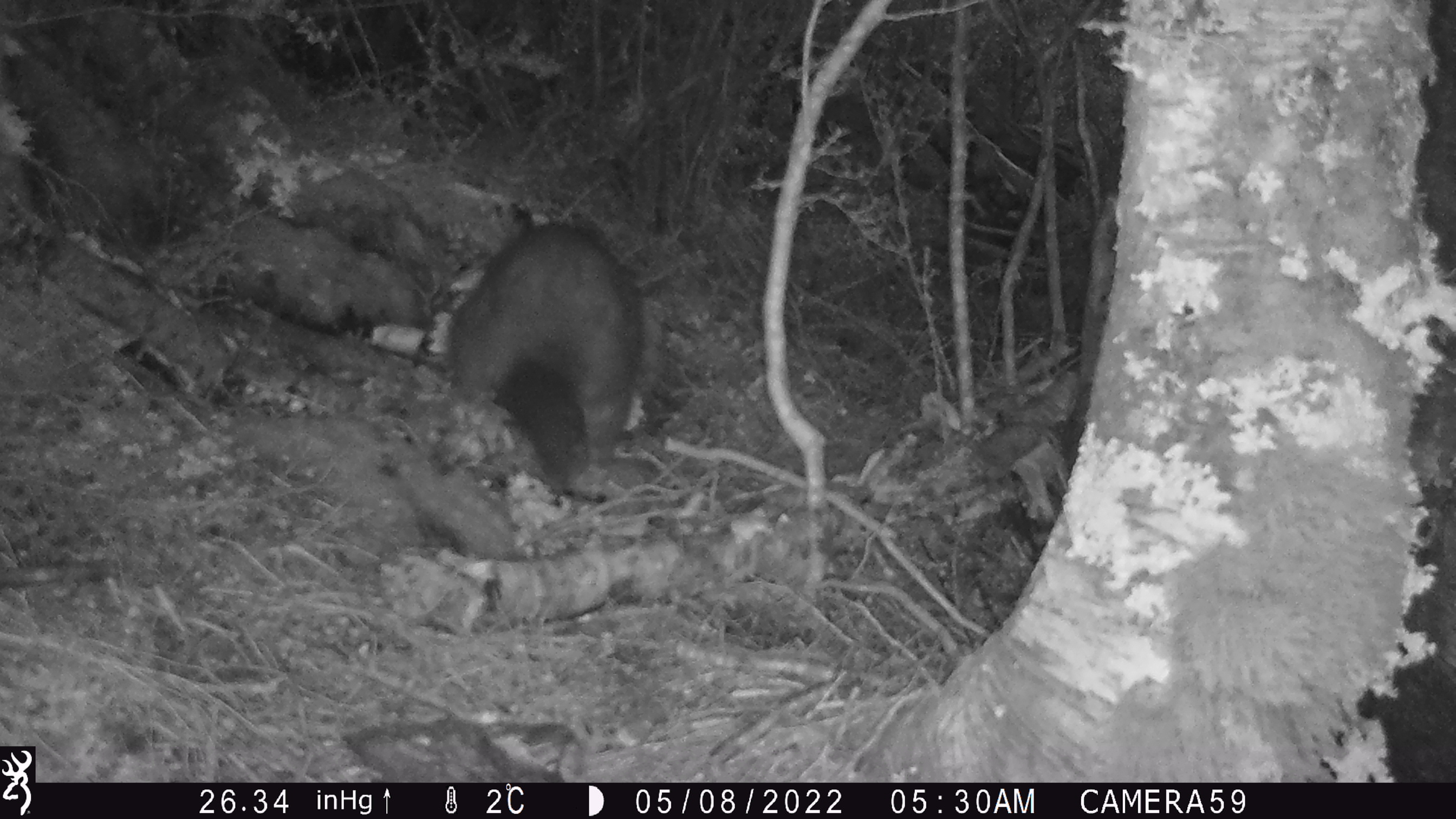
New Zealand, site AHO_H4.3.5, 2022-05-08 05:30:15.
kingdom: Animalia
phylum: Chordata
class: Mammalia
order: Diprotodontia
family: Phalangeridae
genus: Trichosurus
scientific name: Trichosurus vulpecula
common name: common brushtail possum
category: possum